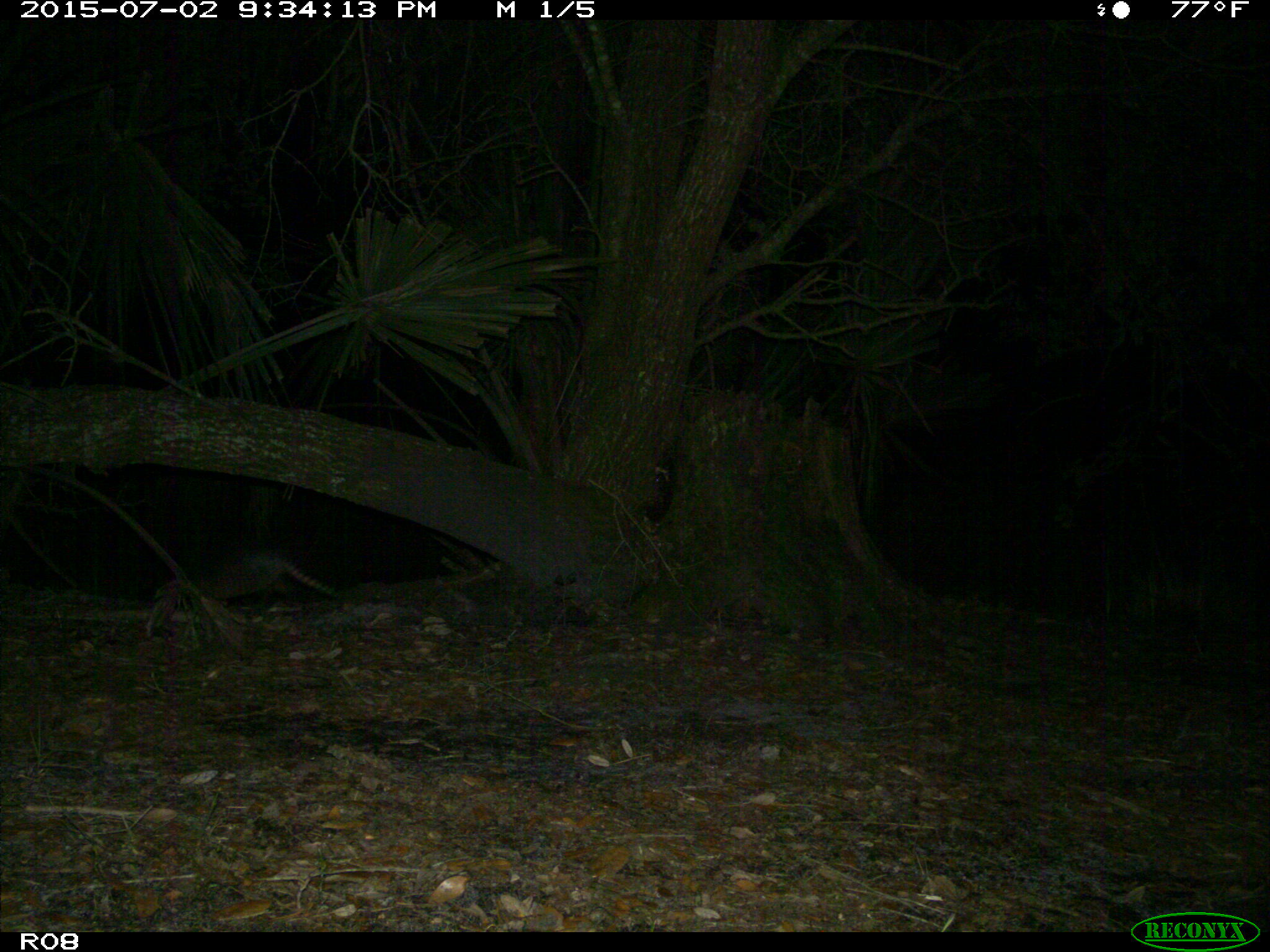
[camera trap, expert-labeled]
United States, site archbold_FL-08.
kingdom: Animalia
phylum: Chordata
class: Mammalia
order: Cingulata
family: Dasypodidae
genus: Dasypus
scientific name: Dasypus novemcinctus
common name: nine-banded armadillo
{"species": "Dasypus novemcinctus (nine-banded armadillo)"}